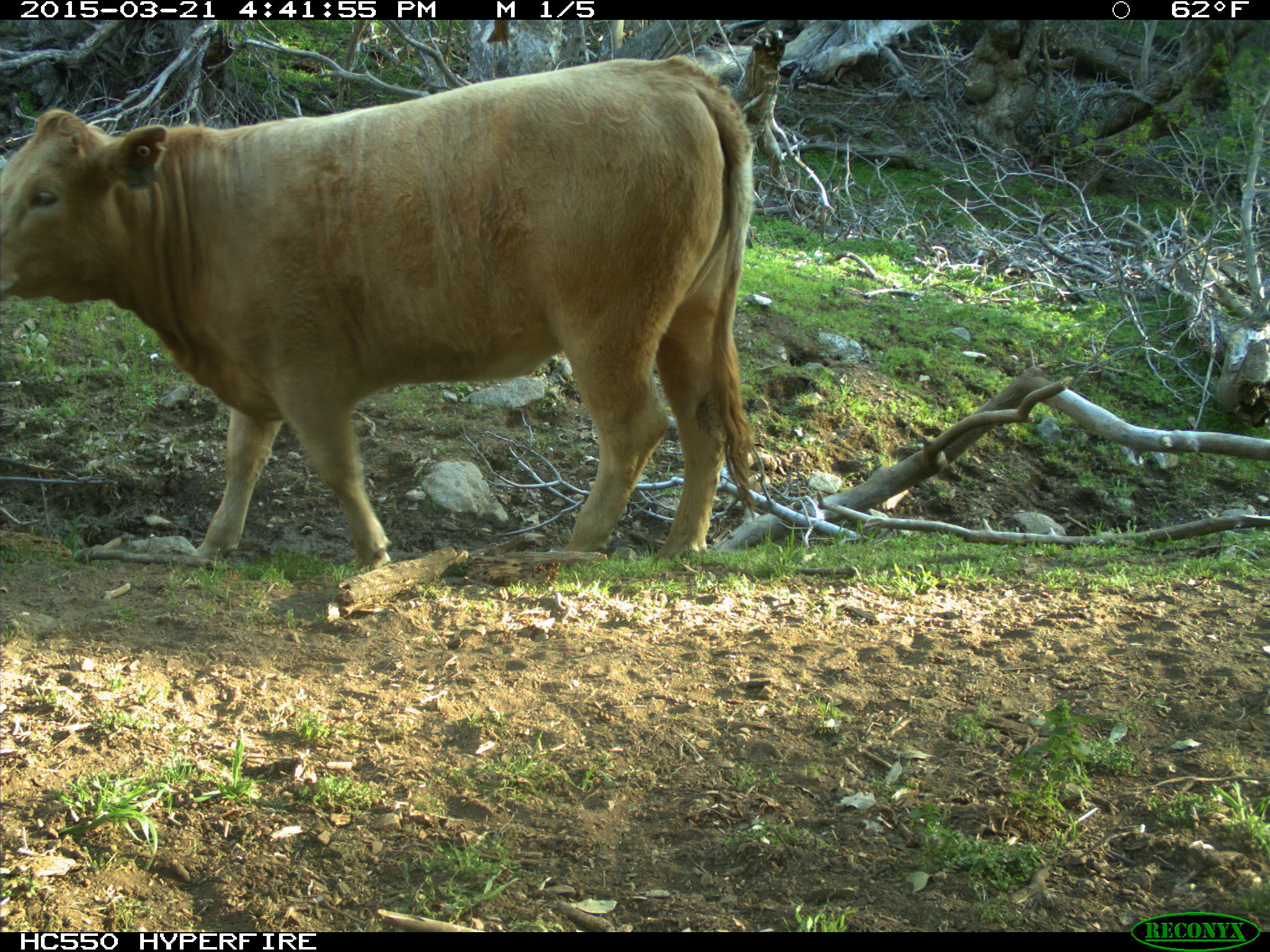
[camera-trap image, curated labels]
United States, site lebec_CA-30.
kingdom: Animalia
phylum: Chordata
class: Mammalia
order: Artiodactyla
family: Bovidae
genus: Bos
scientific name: Bos taurus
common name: domestic cow